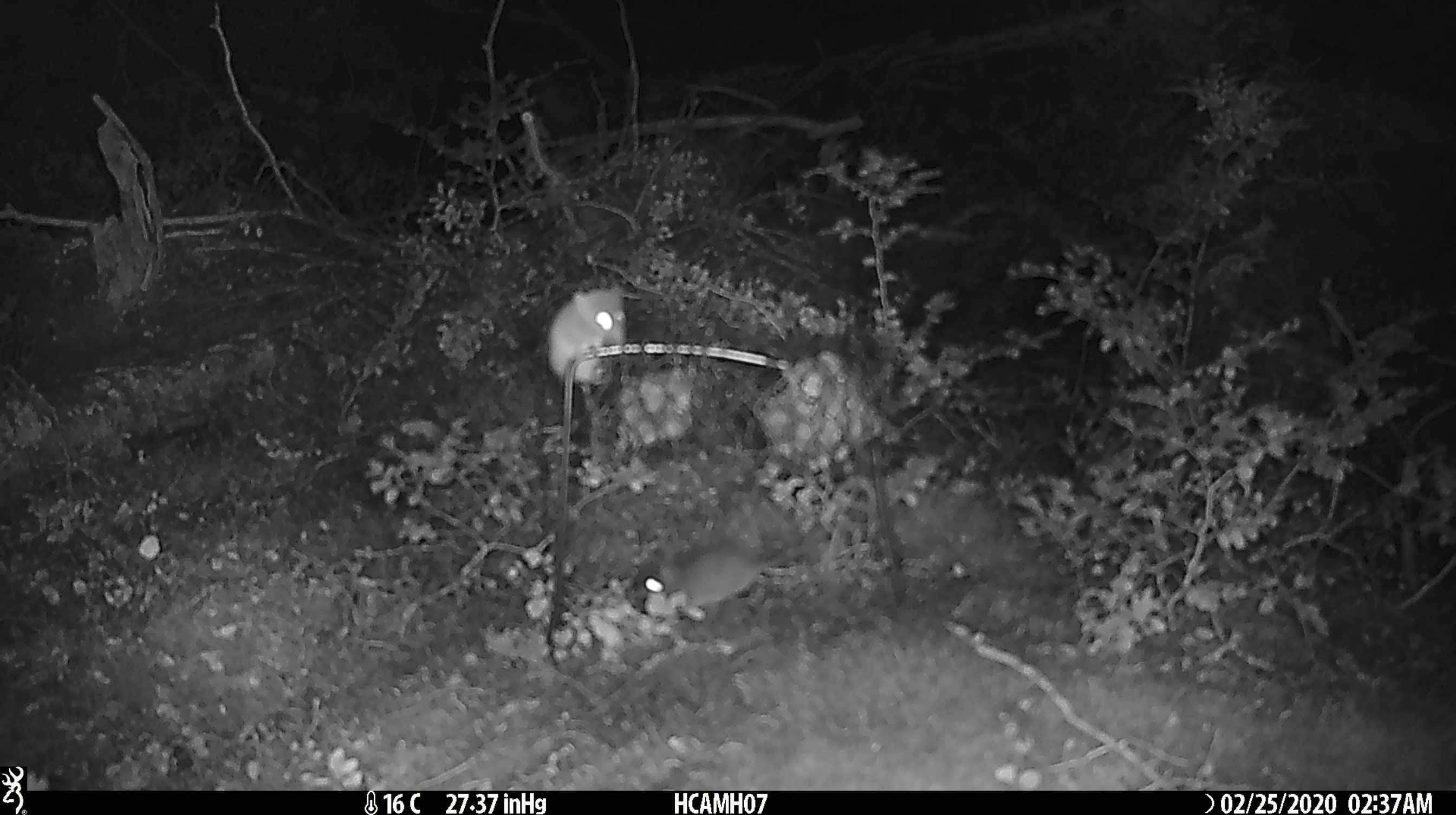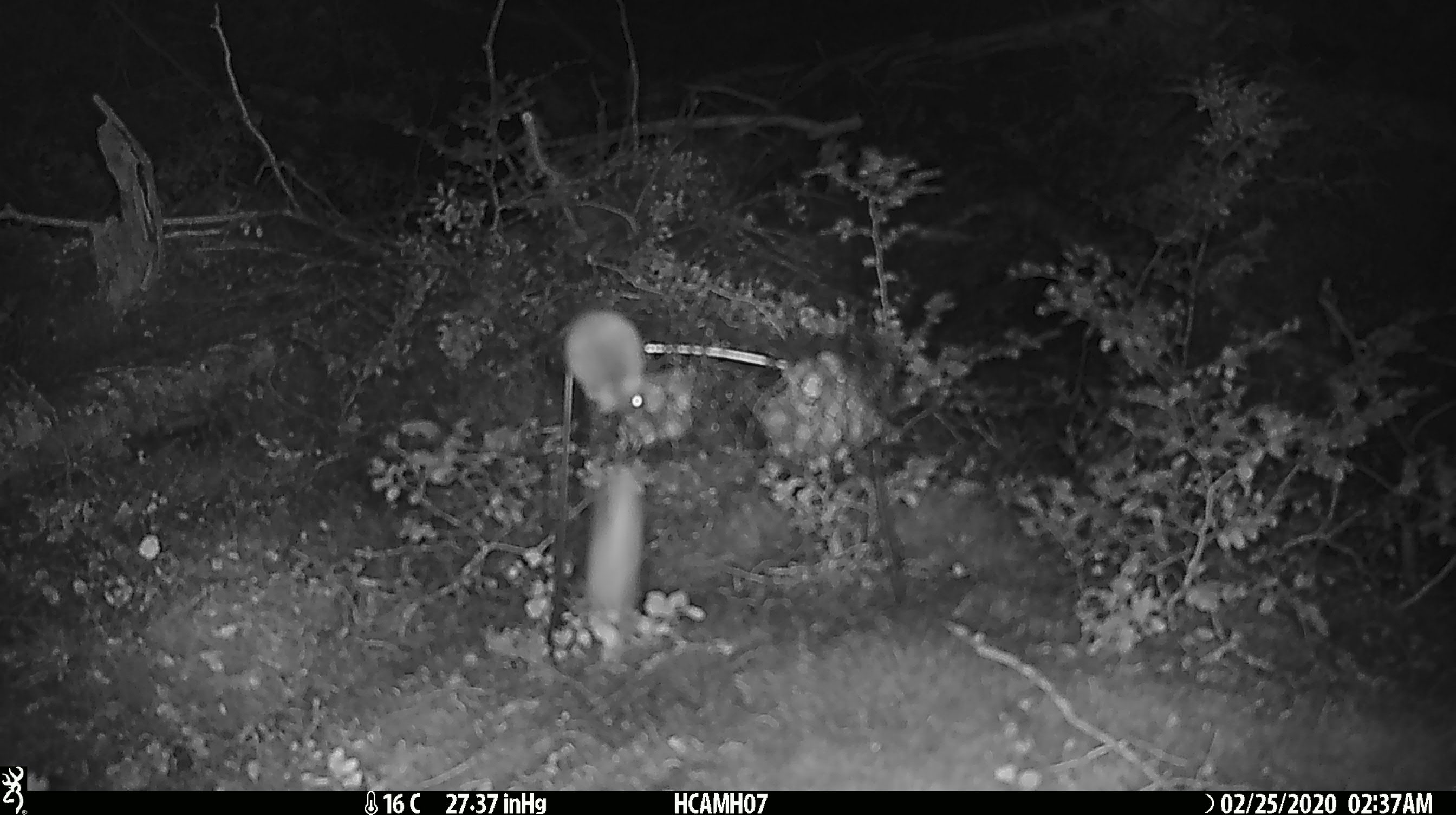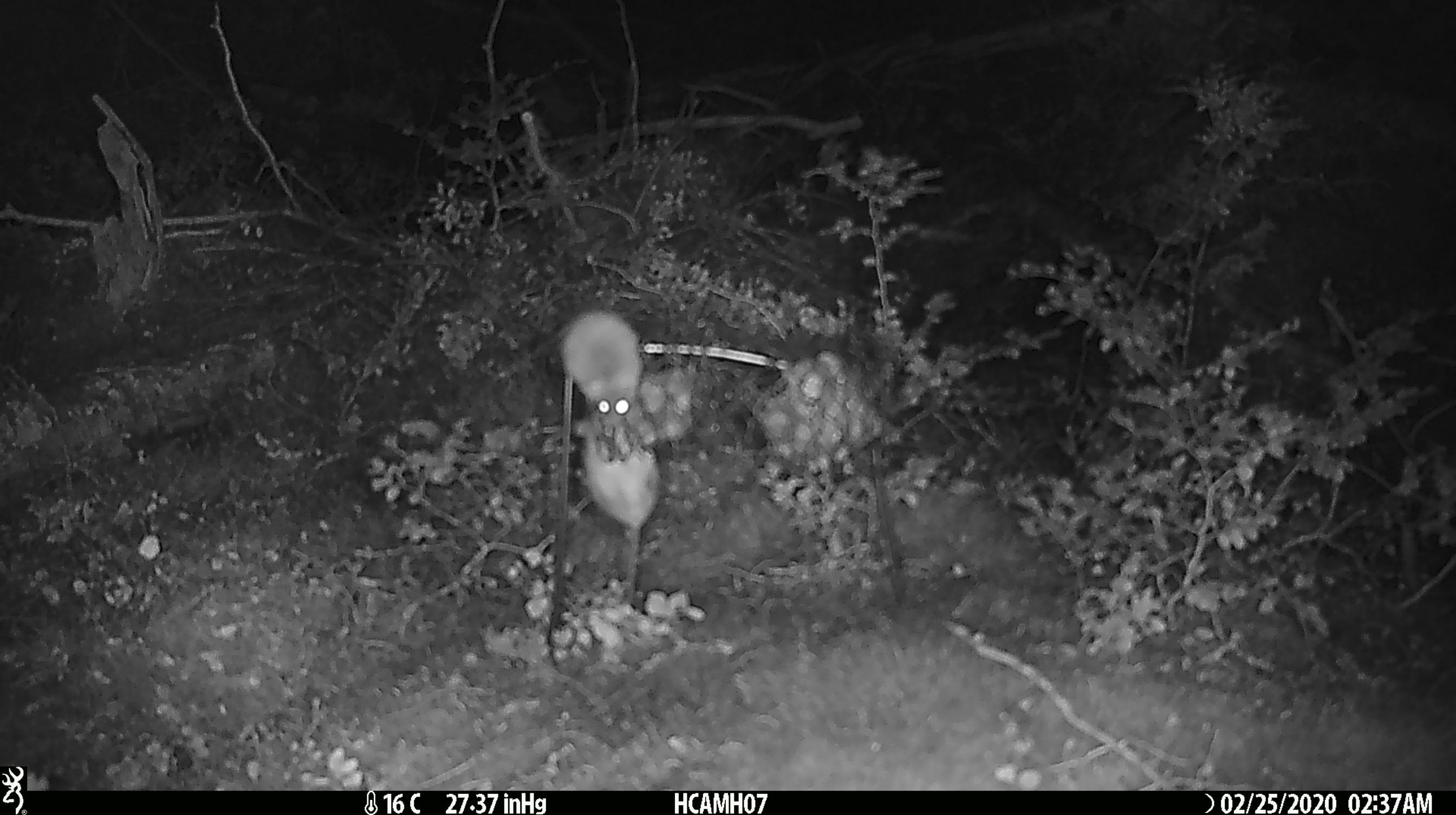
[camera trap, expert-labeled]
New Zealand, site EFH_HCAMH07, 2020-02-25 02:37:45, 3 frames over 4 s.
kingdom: Animalia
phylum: Chordata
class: Mammalia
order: Rodentia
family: Muridae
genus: Mus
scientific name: Mus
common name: mouse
Mouse (Mus).